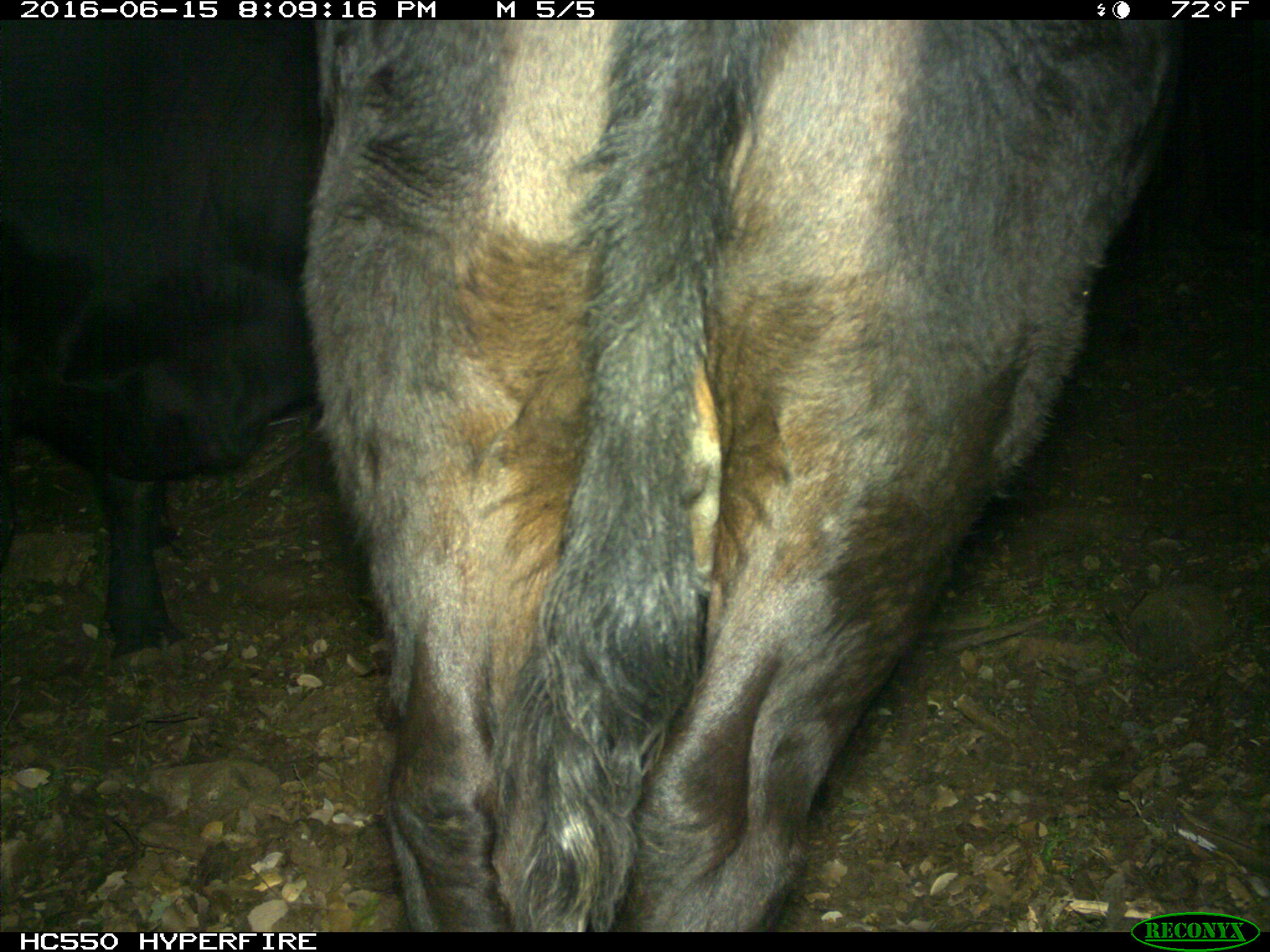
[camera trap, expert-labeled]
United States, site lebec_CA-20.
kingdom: Animalia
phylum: Chordata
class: Mammalia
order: Artiodactyla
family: Bovidae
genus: Bos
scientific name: Bos taurus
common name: domestic cow